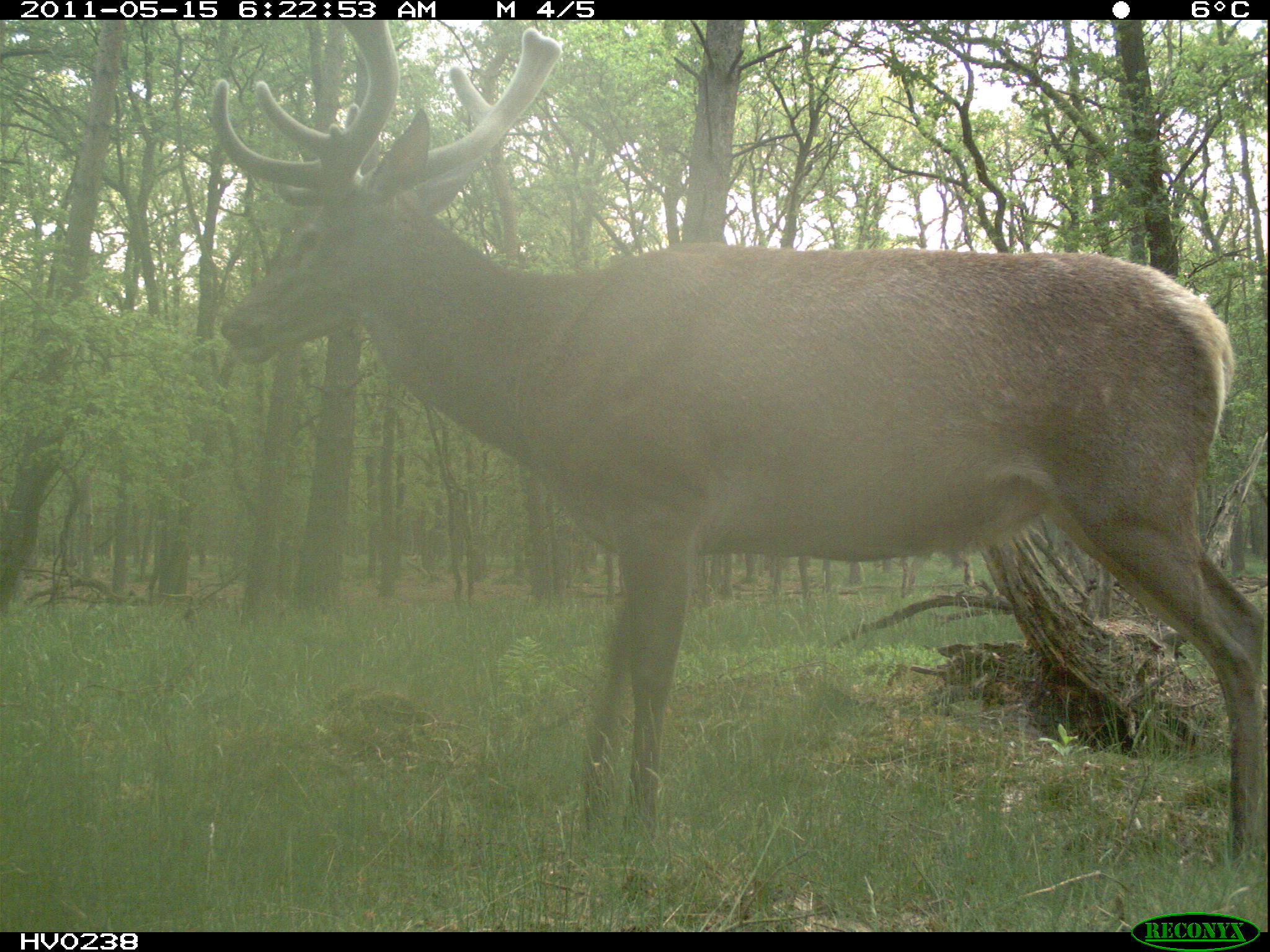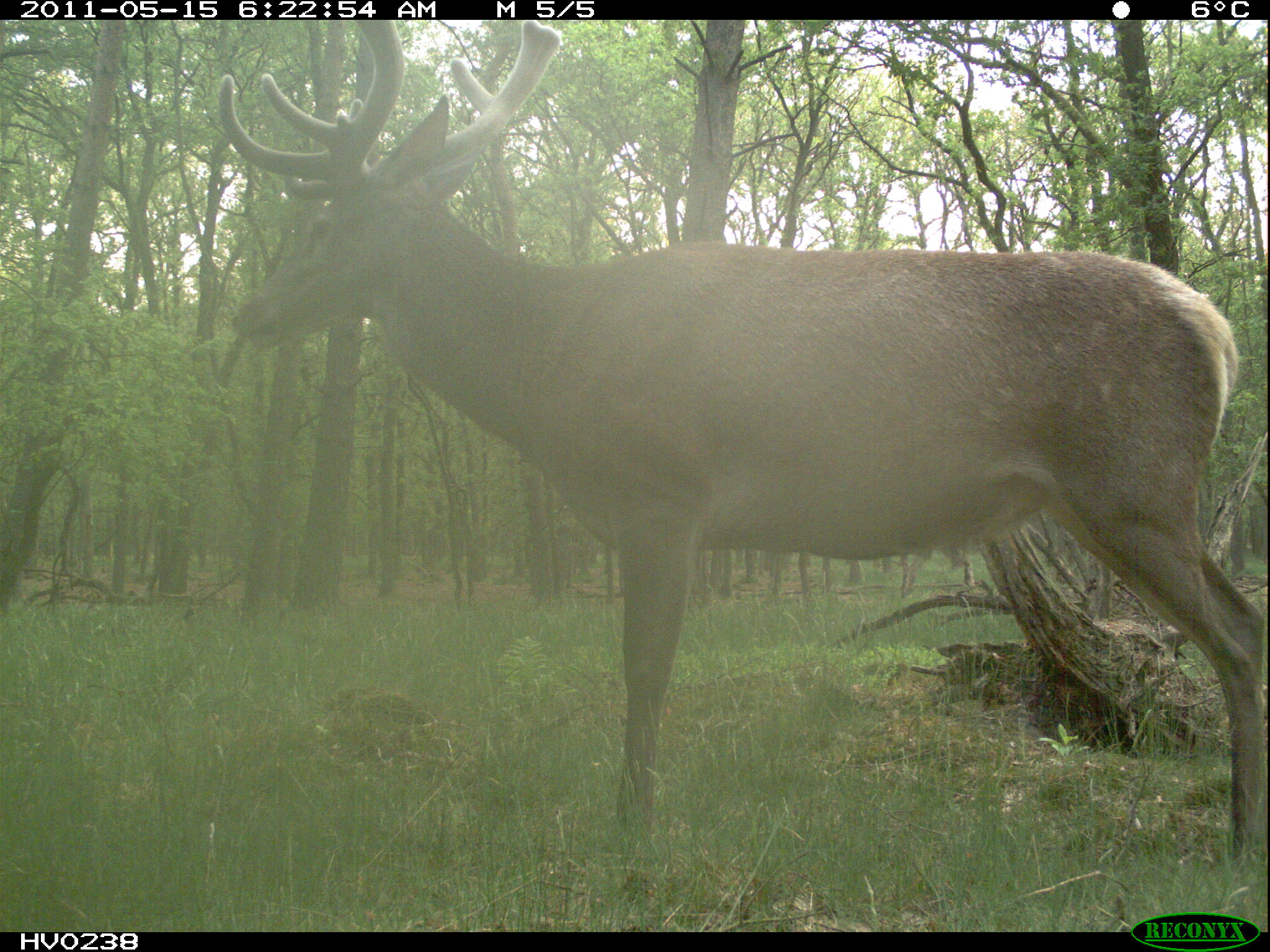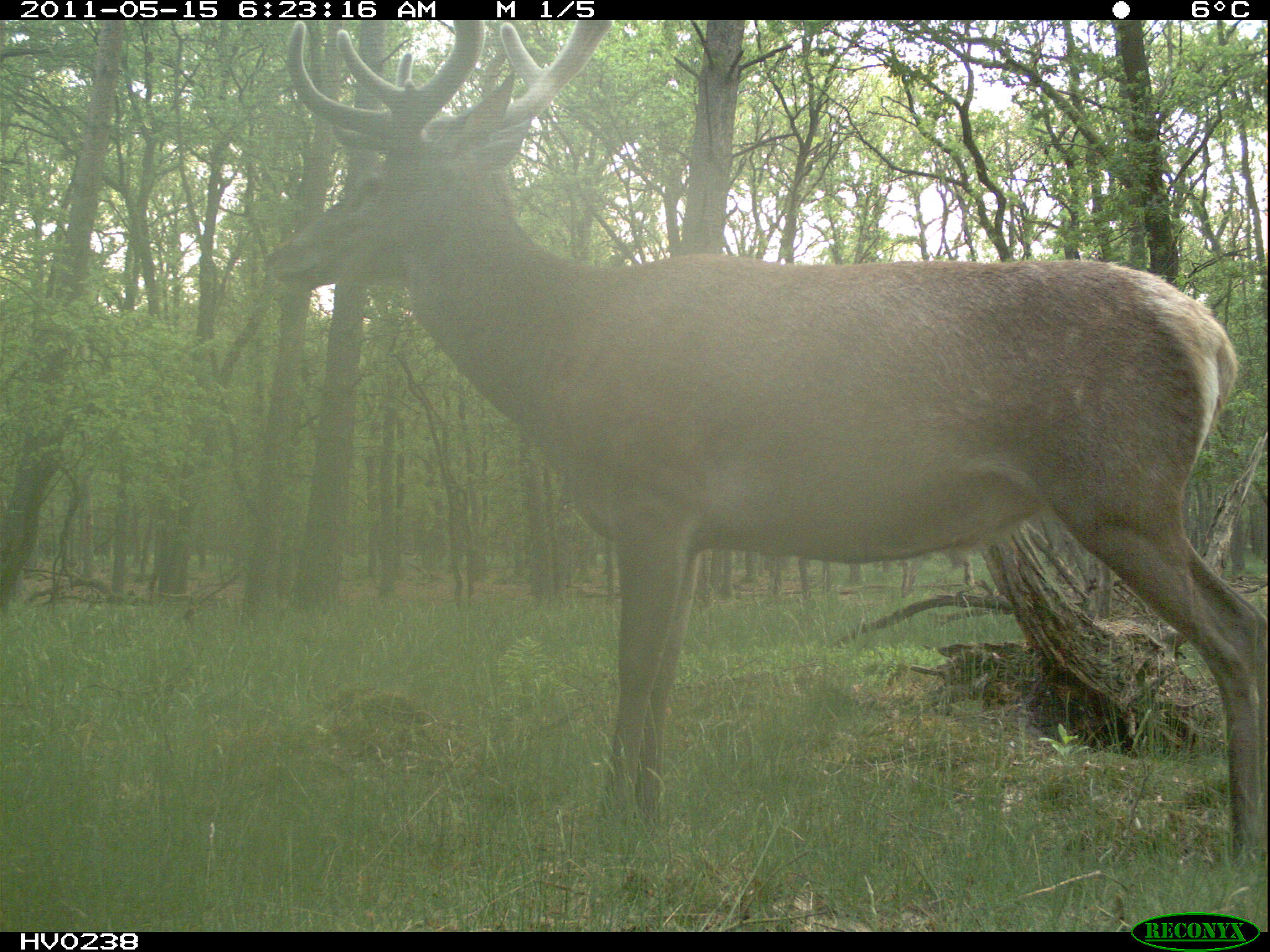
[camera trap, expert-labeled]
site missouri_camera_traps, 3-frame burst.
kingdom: Animalia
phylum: Chordata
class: Mammalia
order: Artiodactyla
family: Cervidae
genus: Cervus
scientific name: Cervus elaphus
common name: red deer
Red deer (Cervus elaphus). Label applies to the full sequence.